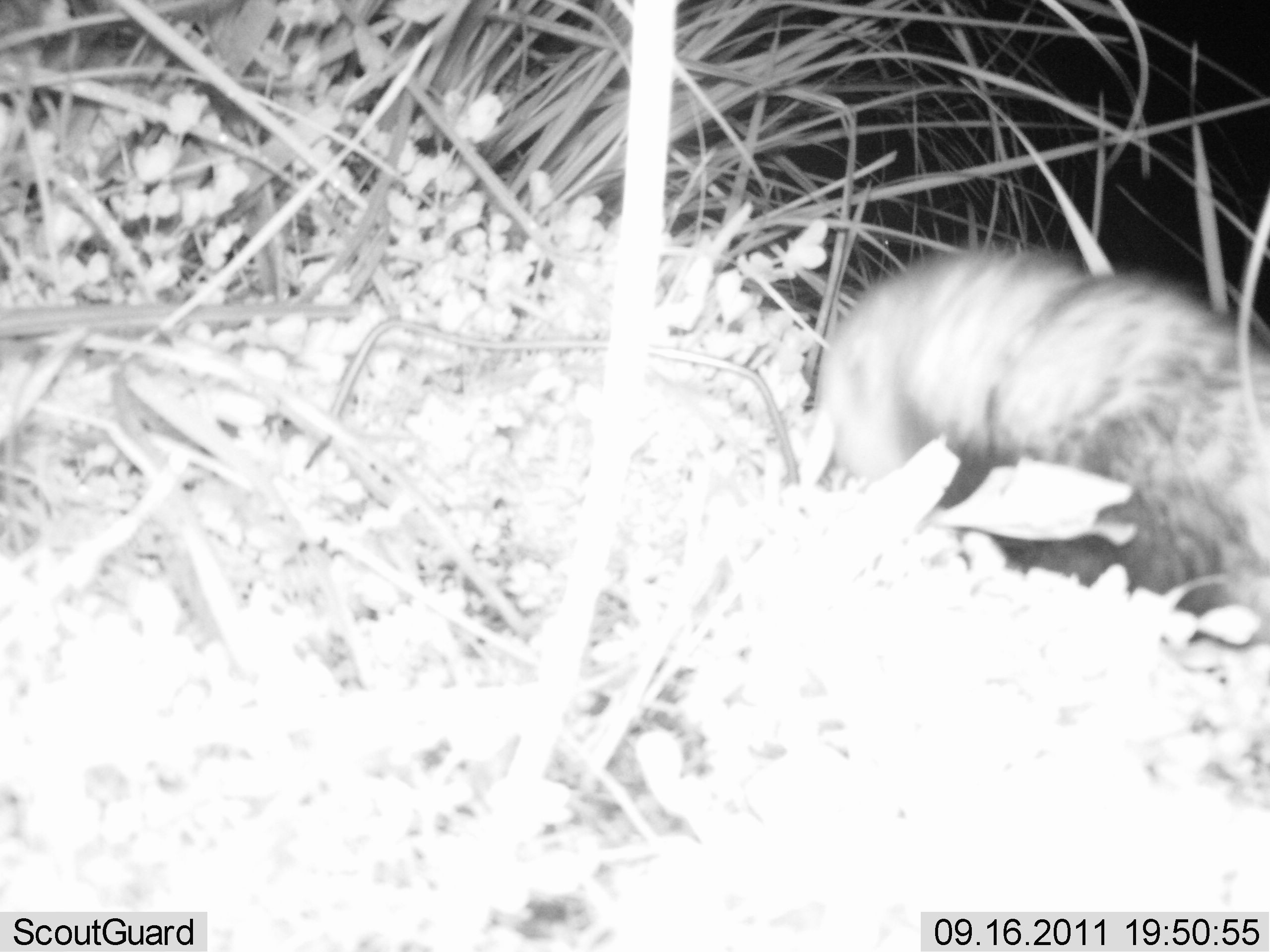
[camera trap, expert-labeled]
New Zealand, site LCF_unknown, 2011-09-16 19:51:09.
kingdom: Animalia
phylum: Chordata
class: Mammalia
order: Carnivora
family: Mustelidae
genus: Mustela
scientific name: Mustela furo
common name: ferret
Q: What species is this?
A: Ferret (Mustela furo).